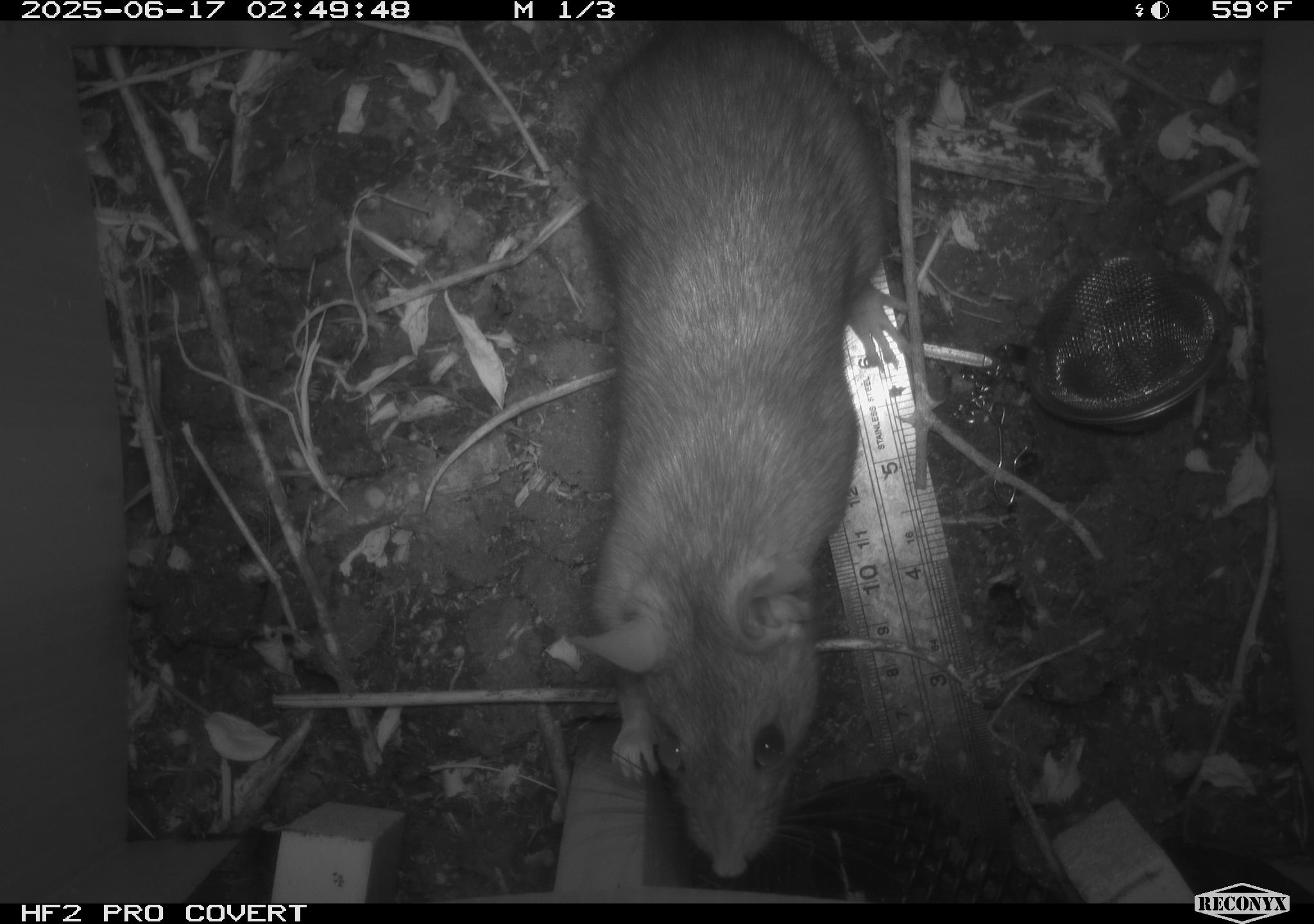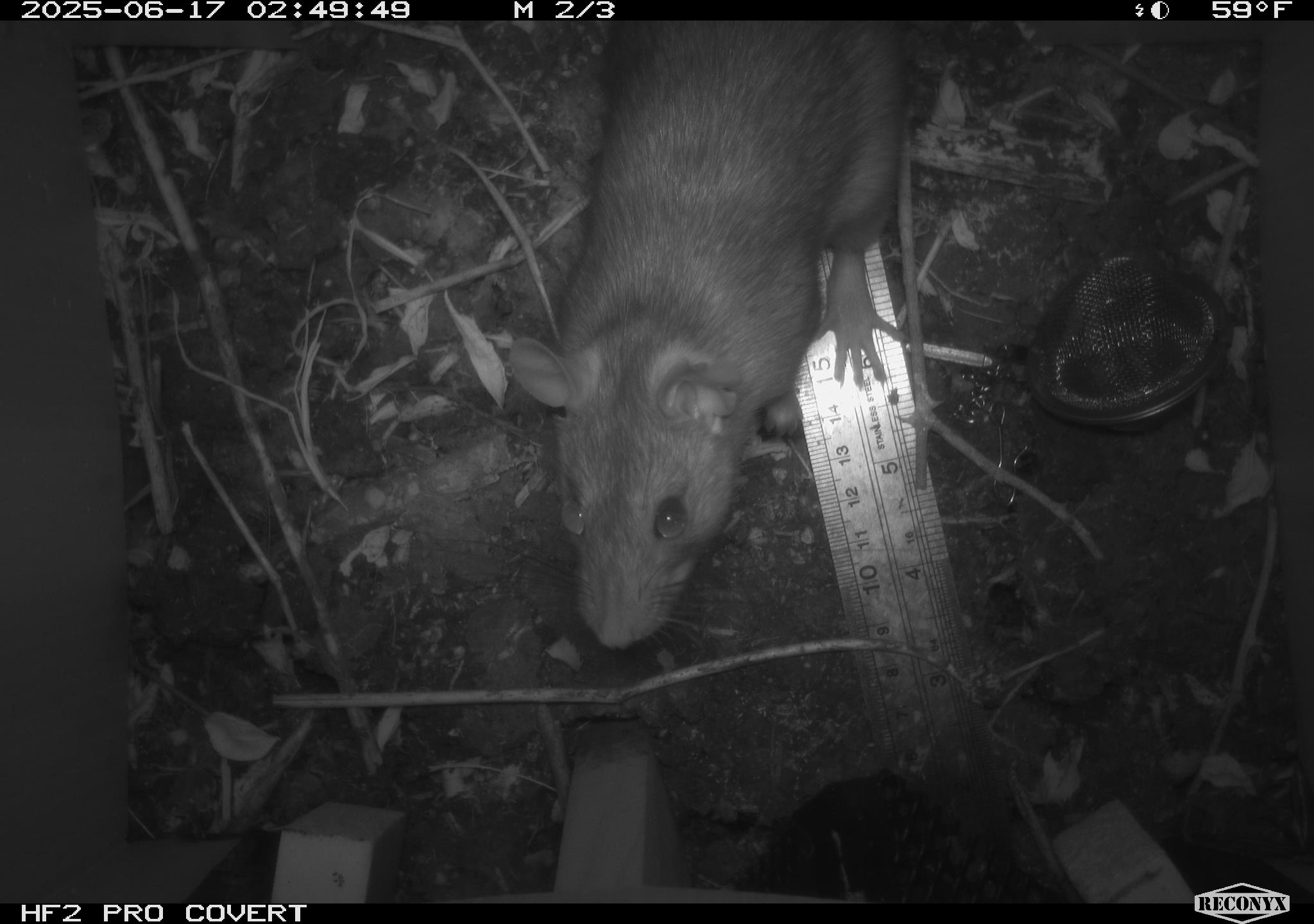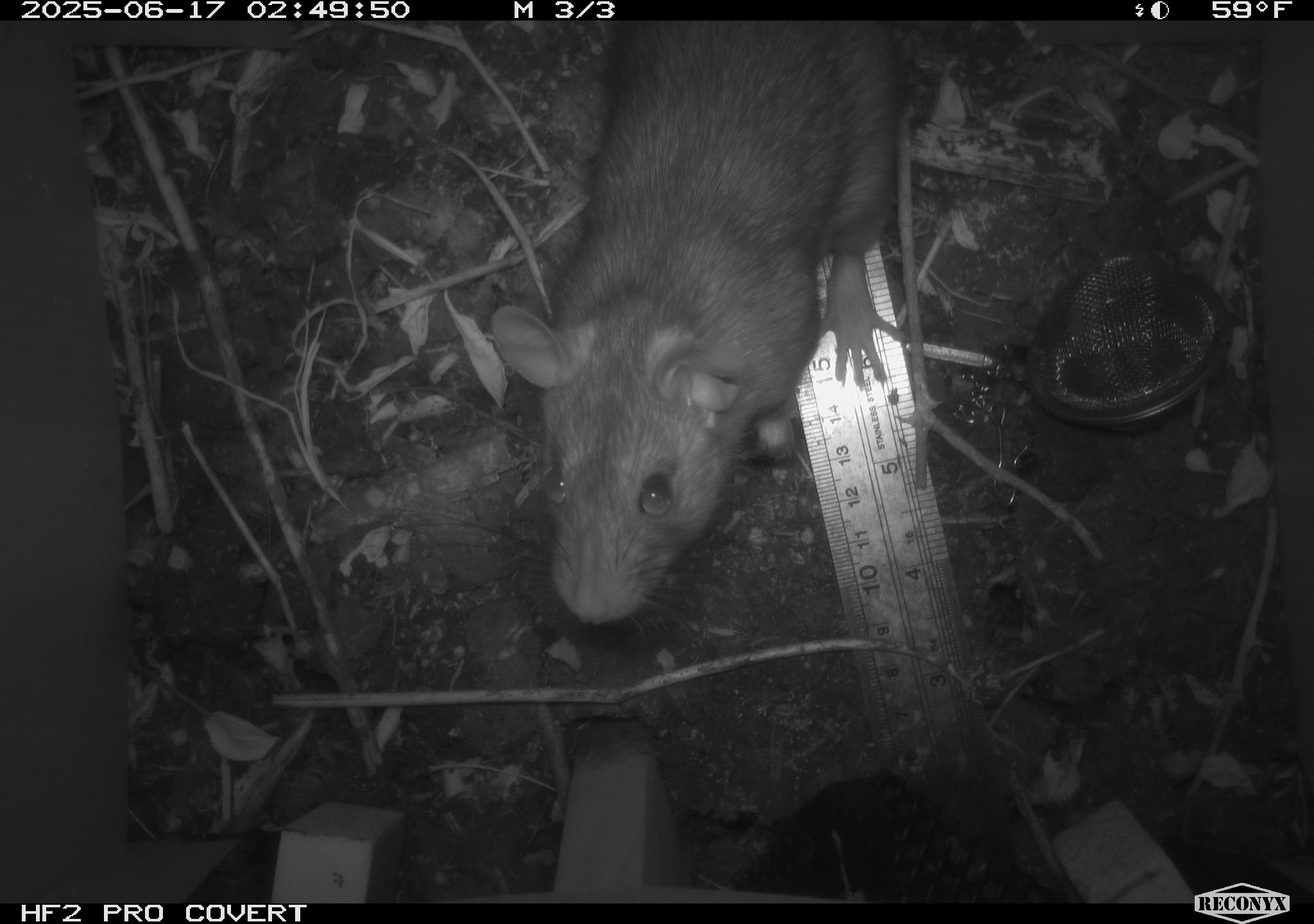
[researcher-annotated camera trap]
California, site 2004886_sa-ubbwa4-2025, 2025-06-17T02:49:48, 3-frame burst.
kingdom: Animalia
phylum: Chordata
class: Mammalia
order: Rodentia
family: Muridae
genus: Rattus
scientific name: Rattus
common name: rat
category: rattus species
Rattus species (rat) (Rattus).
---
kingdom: Animalia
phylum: Chordata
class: Mammalia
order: Rodentia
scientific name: Rodentia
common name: rodent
Rodent (Rodentia).